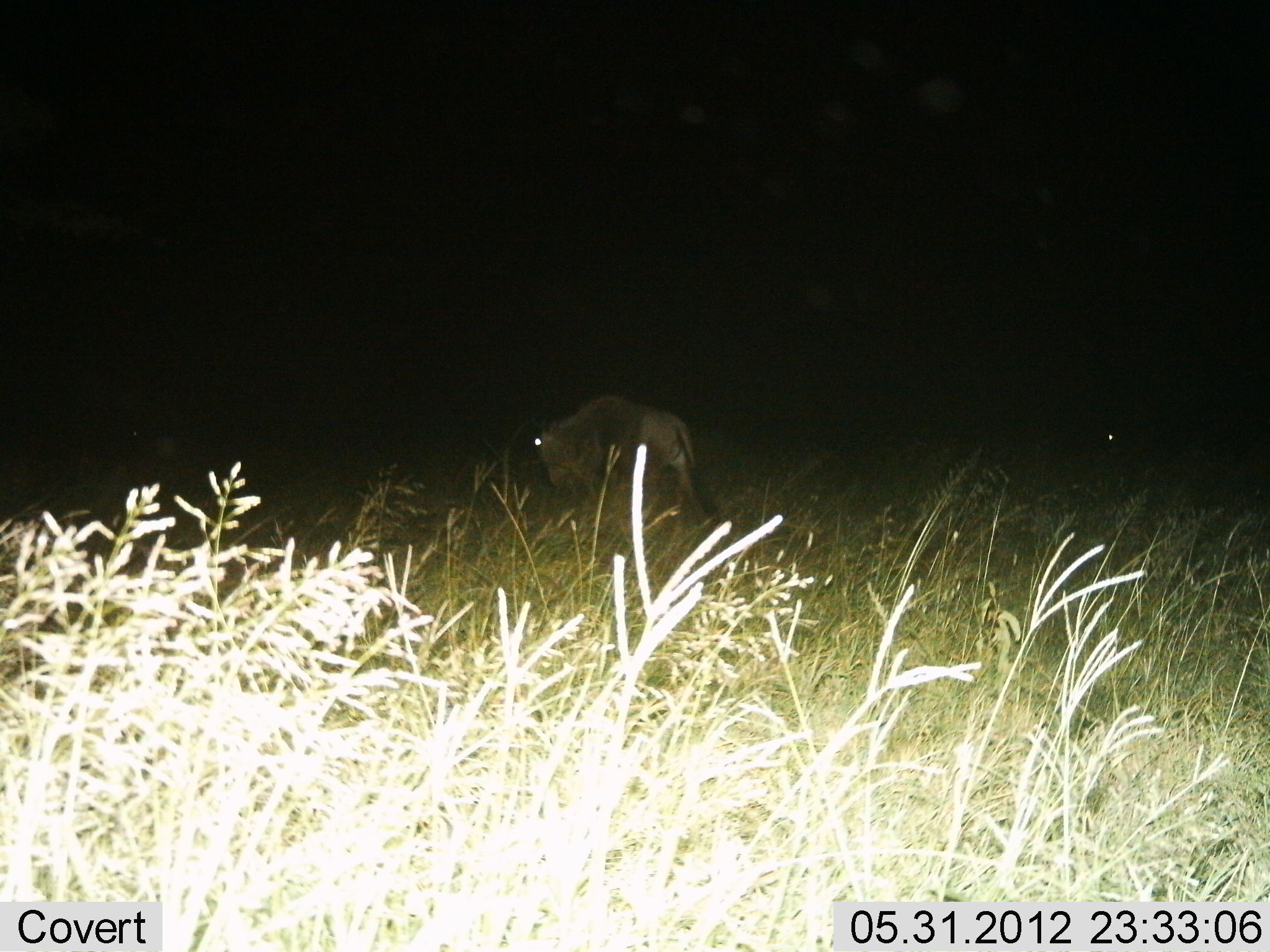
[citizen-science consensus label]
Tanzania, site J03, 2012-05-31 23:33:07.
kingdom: Animalia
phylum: Chordata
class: Mammalia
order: Artiodactyla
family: Bovidae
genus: Connochaetes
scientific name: Connochaetes taurinus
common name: blue wildebeest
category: wildebeest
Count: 1.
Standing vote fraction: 30%.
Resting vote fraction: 0%.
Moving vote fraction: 60%.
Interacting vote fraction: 0%.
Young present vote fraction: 0%.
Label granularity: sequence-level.